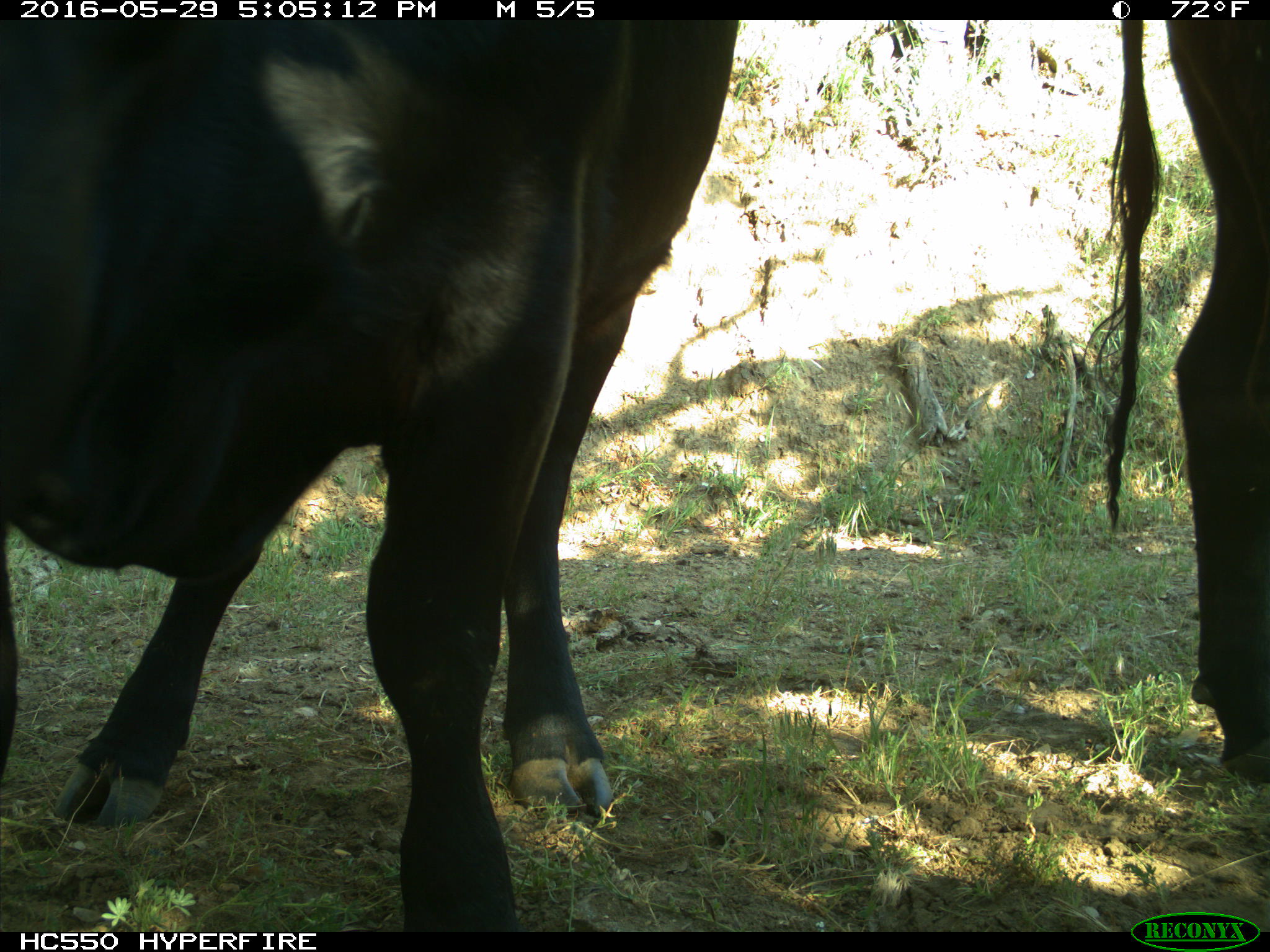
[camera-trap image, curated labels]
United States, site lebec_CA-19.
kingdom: Animalia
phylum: Chordata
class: Mammalia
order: Artiodactyla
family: Bovidae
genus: Bos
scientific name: Bos taurus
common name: domestic cow